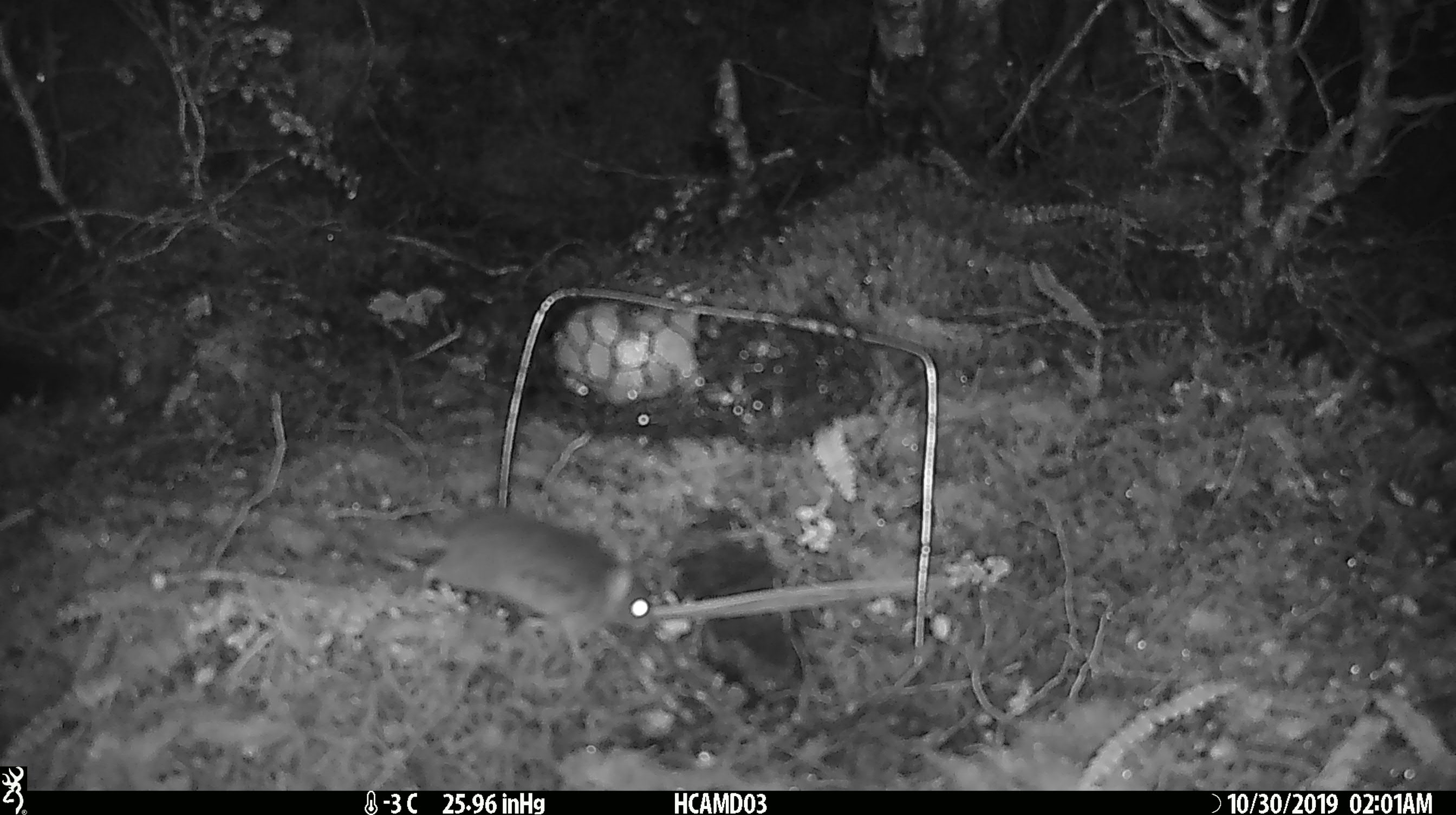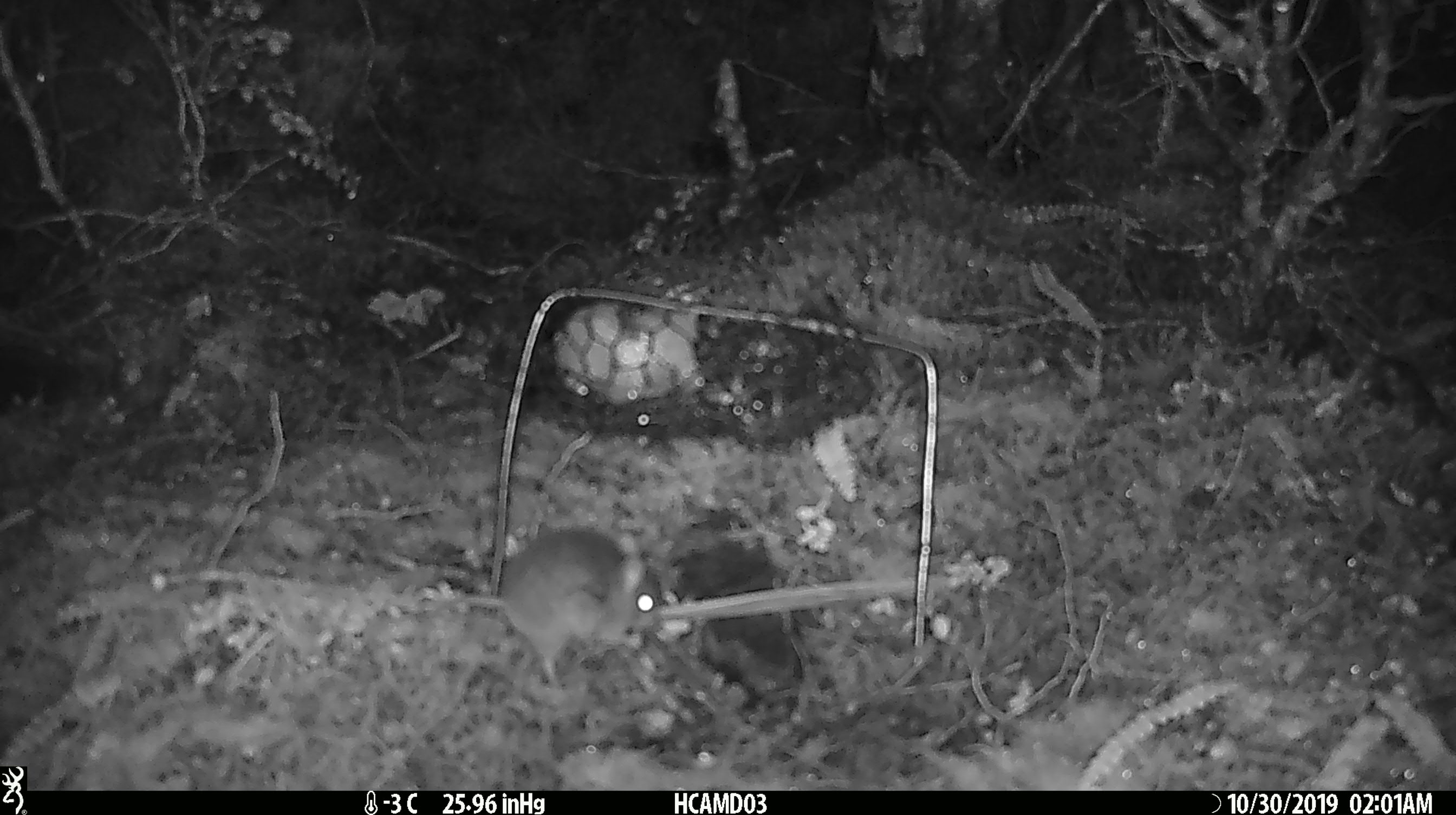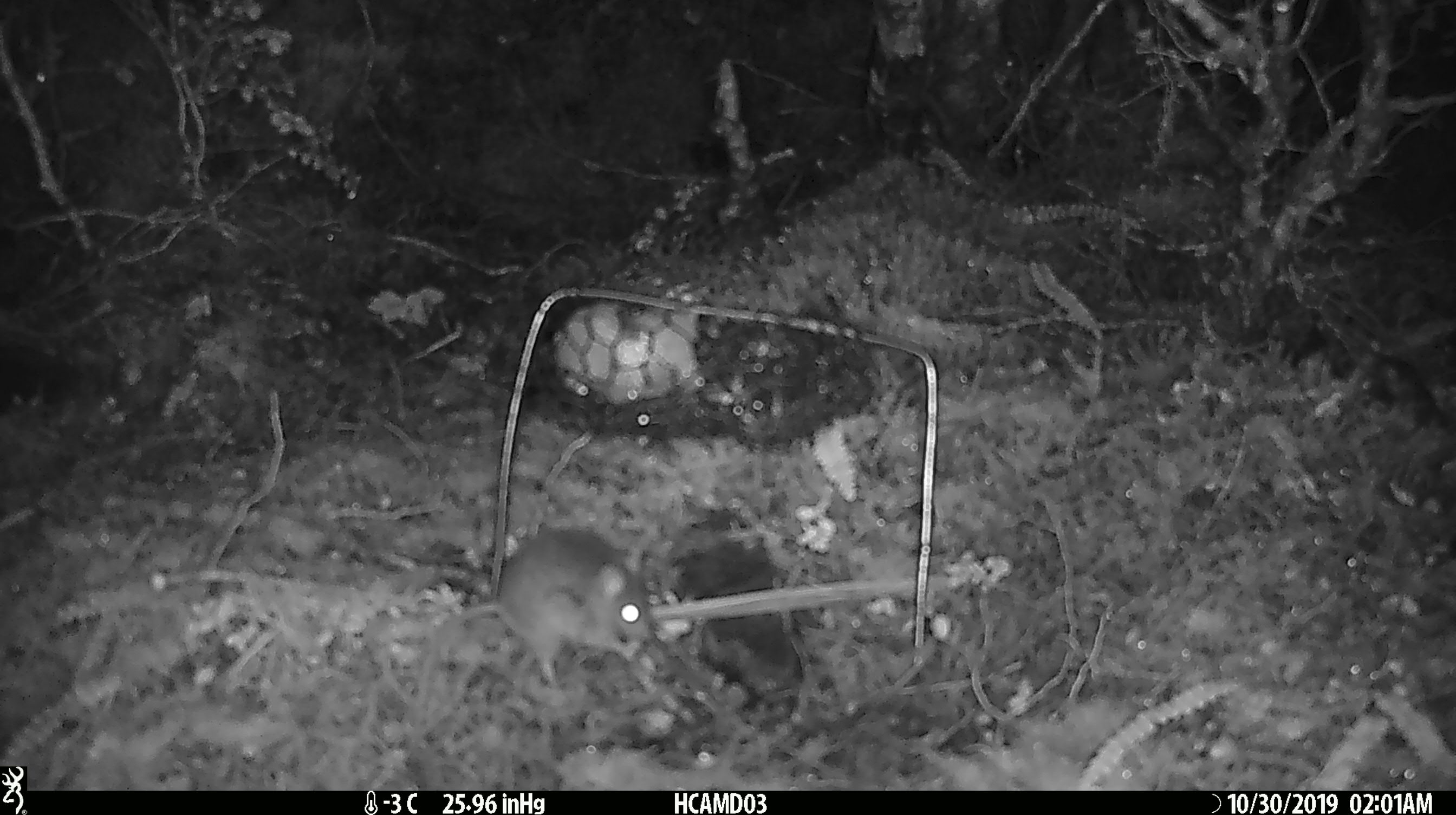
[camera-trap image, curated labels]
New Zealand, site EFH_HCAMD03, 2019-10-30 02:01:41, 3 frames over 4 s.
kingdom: Animalia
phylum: Chordata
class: Mammalia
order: Rodentia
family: Muridae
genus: Mus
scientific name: Mus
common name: mouse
Mouse (Mus).